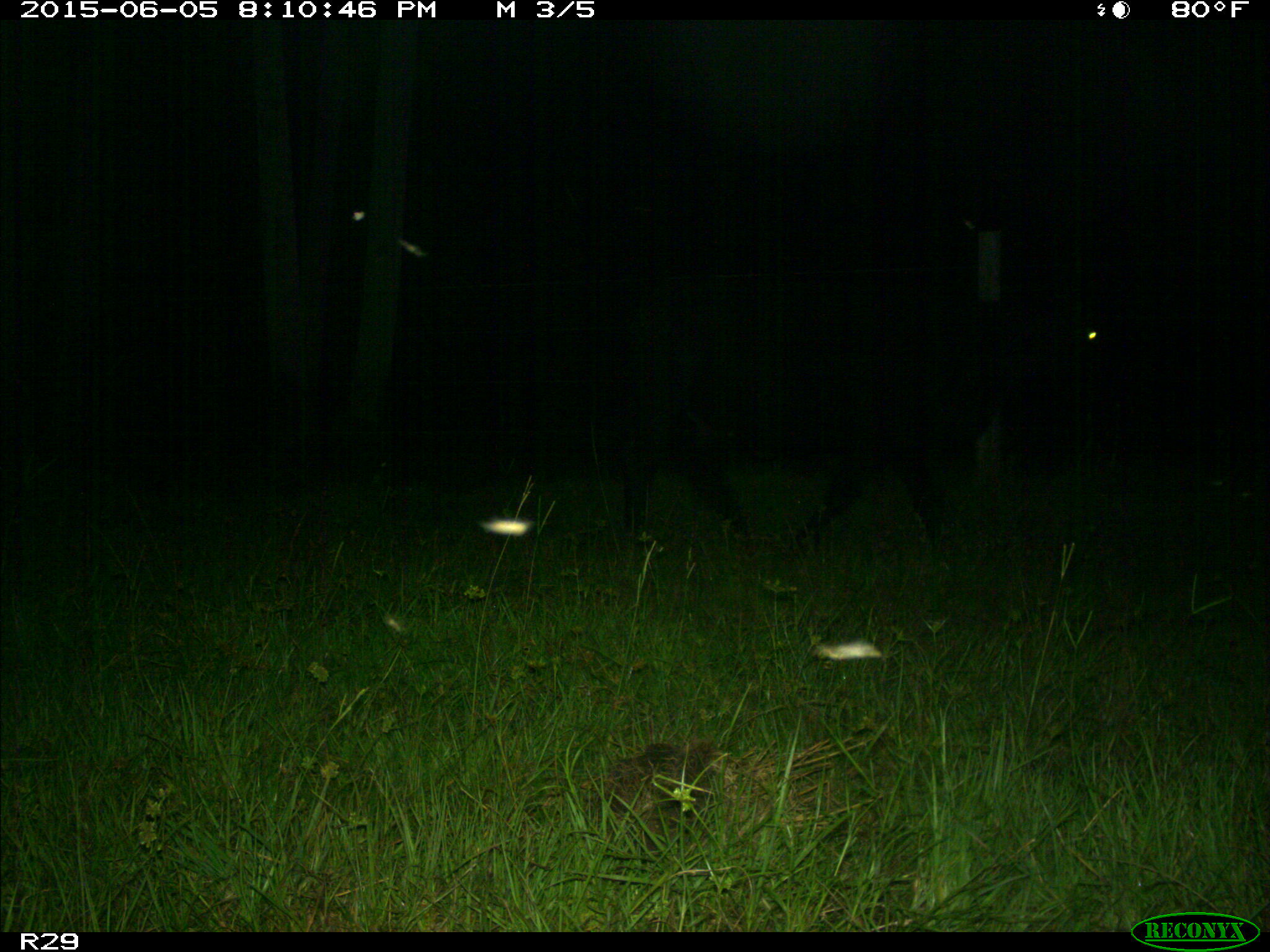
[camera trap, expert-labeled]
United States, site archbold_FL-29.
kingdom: Animalia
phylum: Chordata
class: Mammalia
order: Artiodactyla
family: Bovidae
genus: Bos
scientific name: Bos taurus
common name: domestic cow